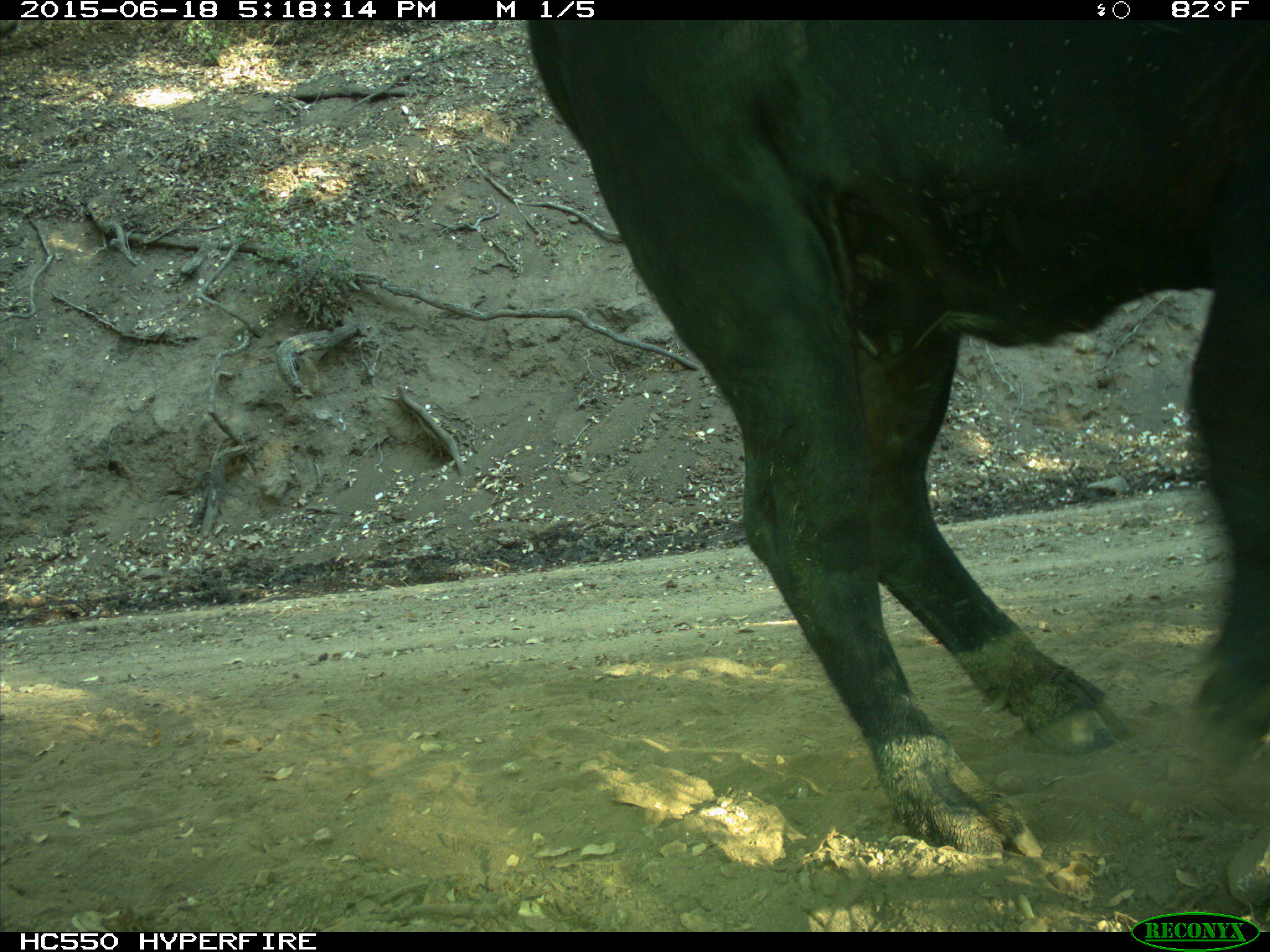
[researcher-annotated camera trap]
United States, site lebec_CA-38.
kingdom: Animalia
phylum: Chordata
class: Mammalia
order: Artiodactyla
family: Bovidae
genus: Bos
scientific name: Bos taurus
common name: domestic cow